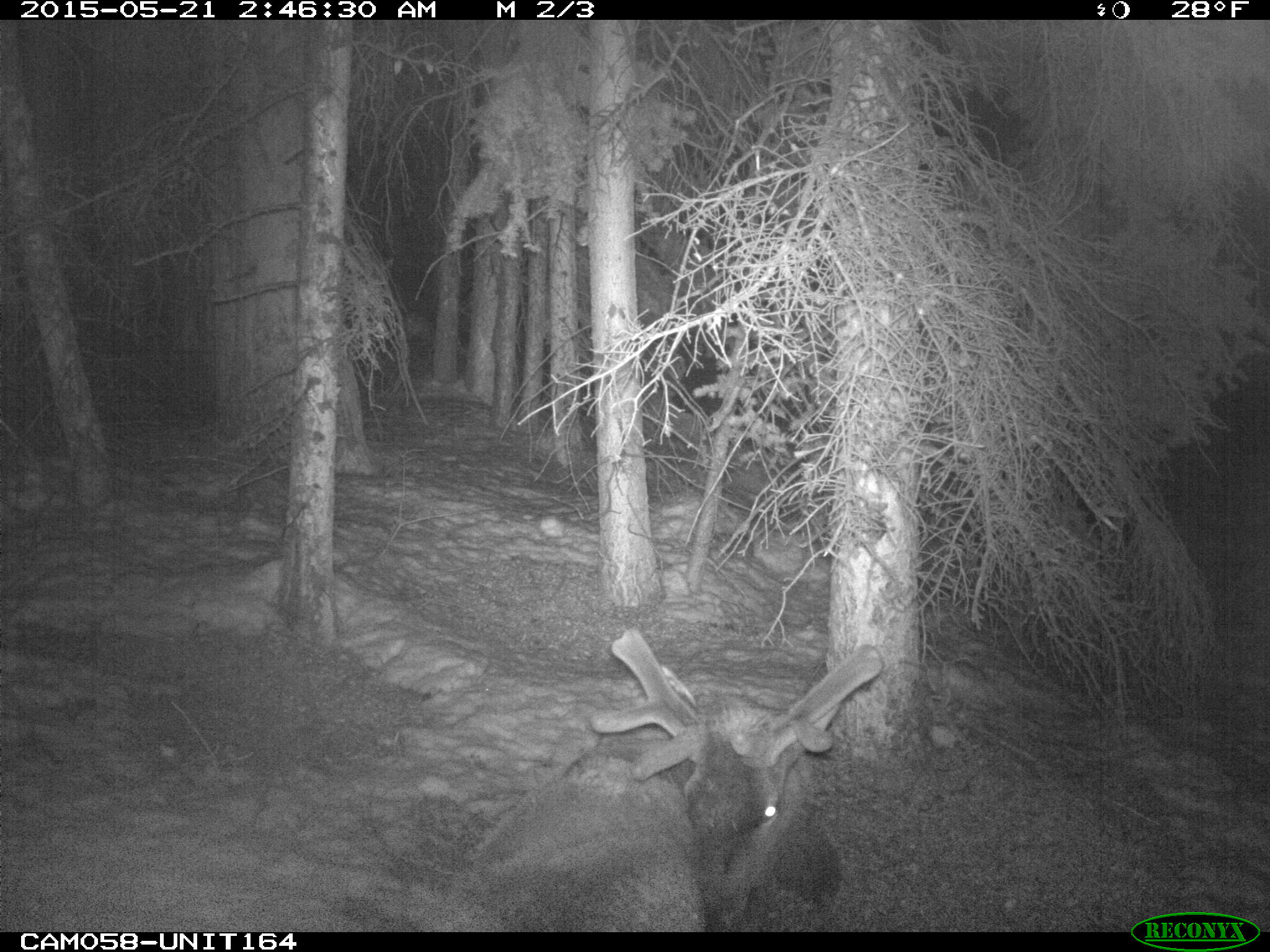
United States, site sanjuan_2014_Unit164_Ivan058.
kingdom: Animalia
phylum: Chordata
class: Mammalia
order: Artiodactyla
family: Cervidae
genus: Cervus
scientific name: Cervus elaphus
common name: red deer